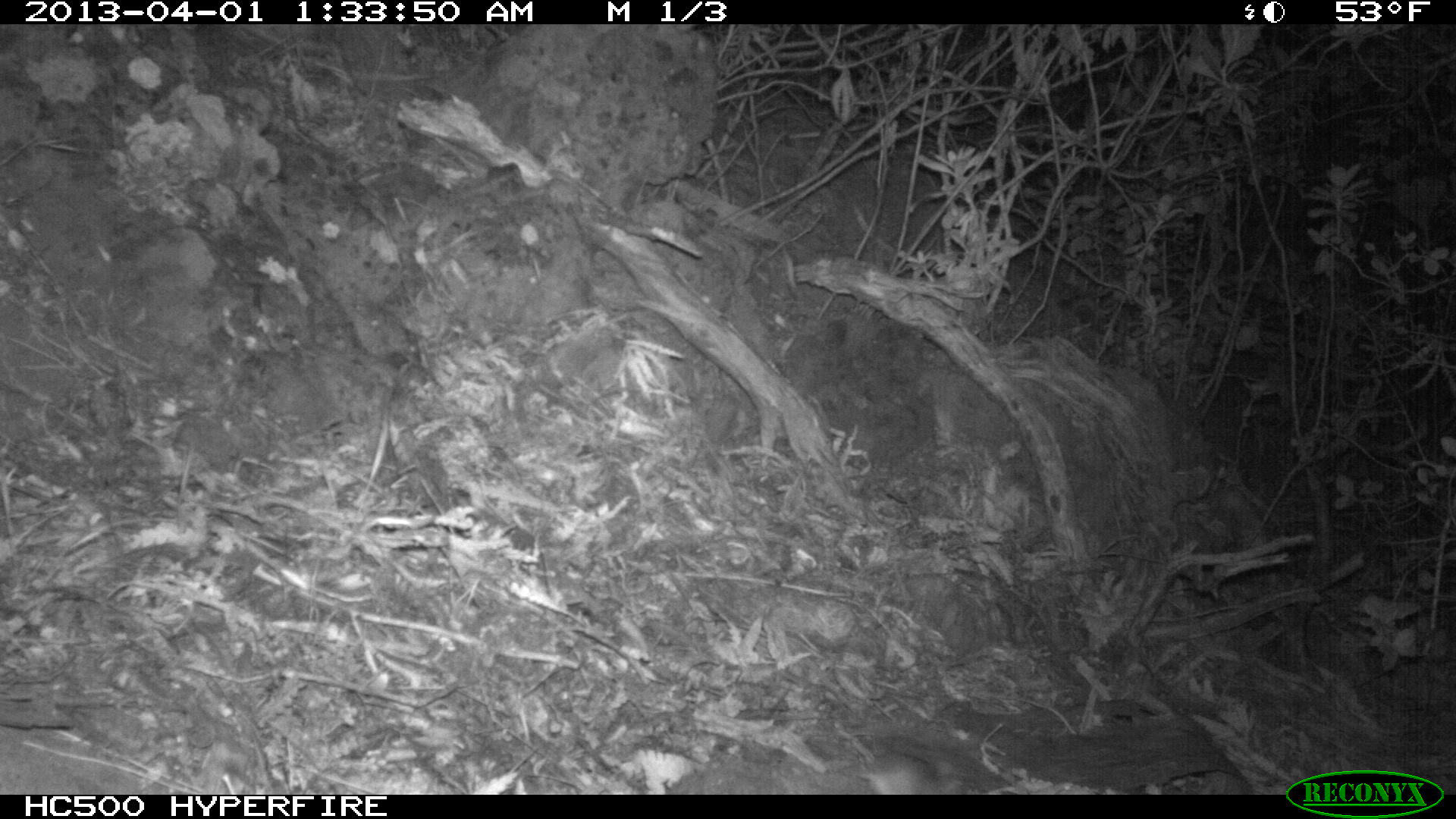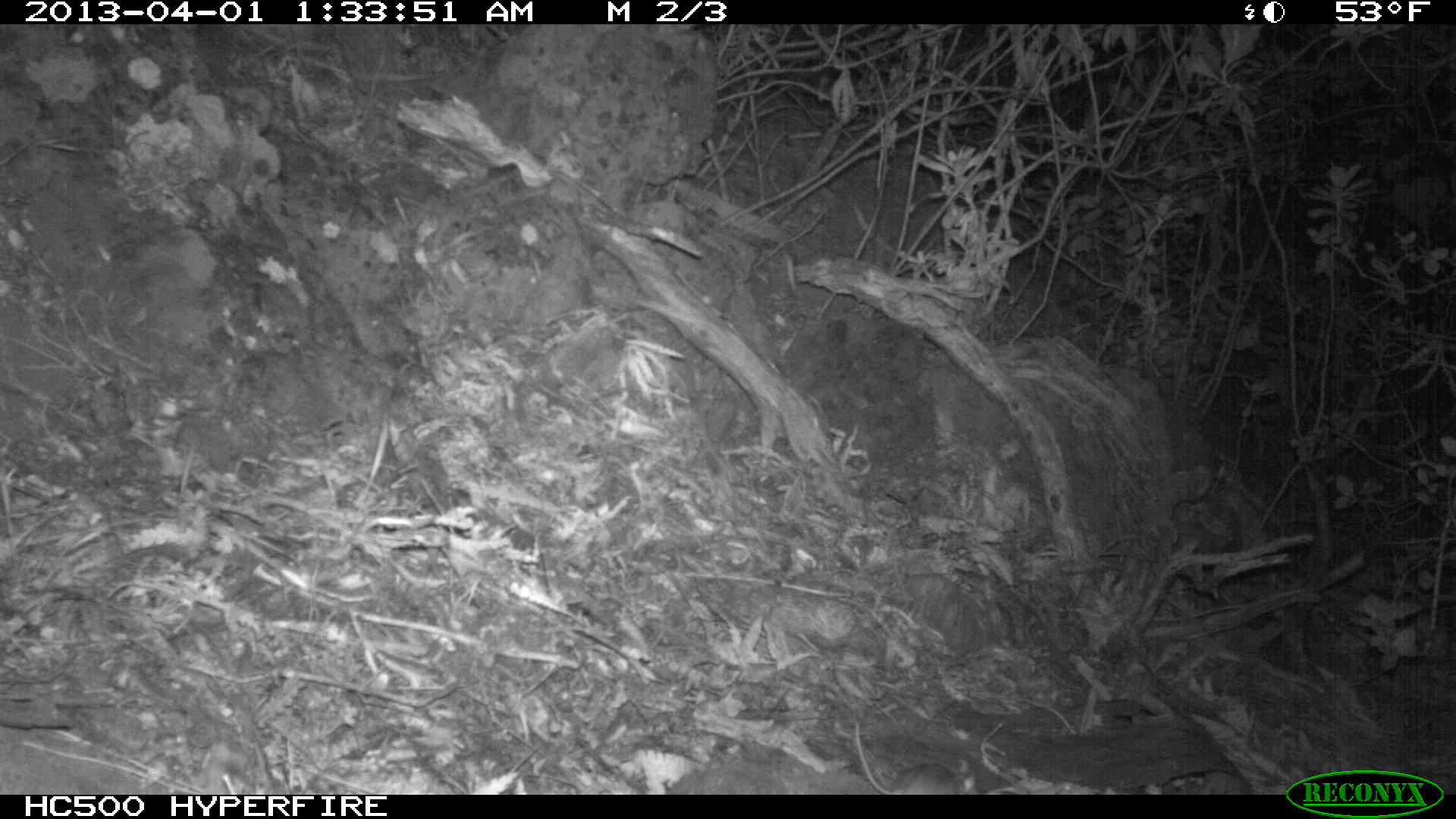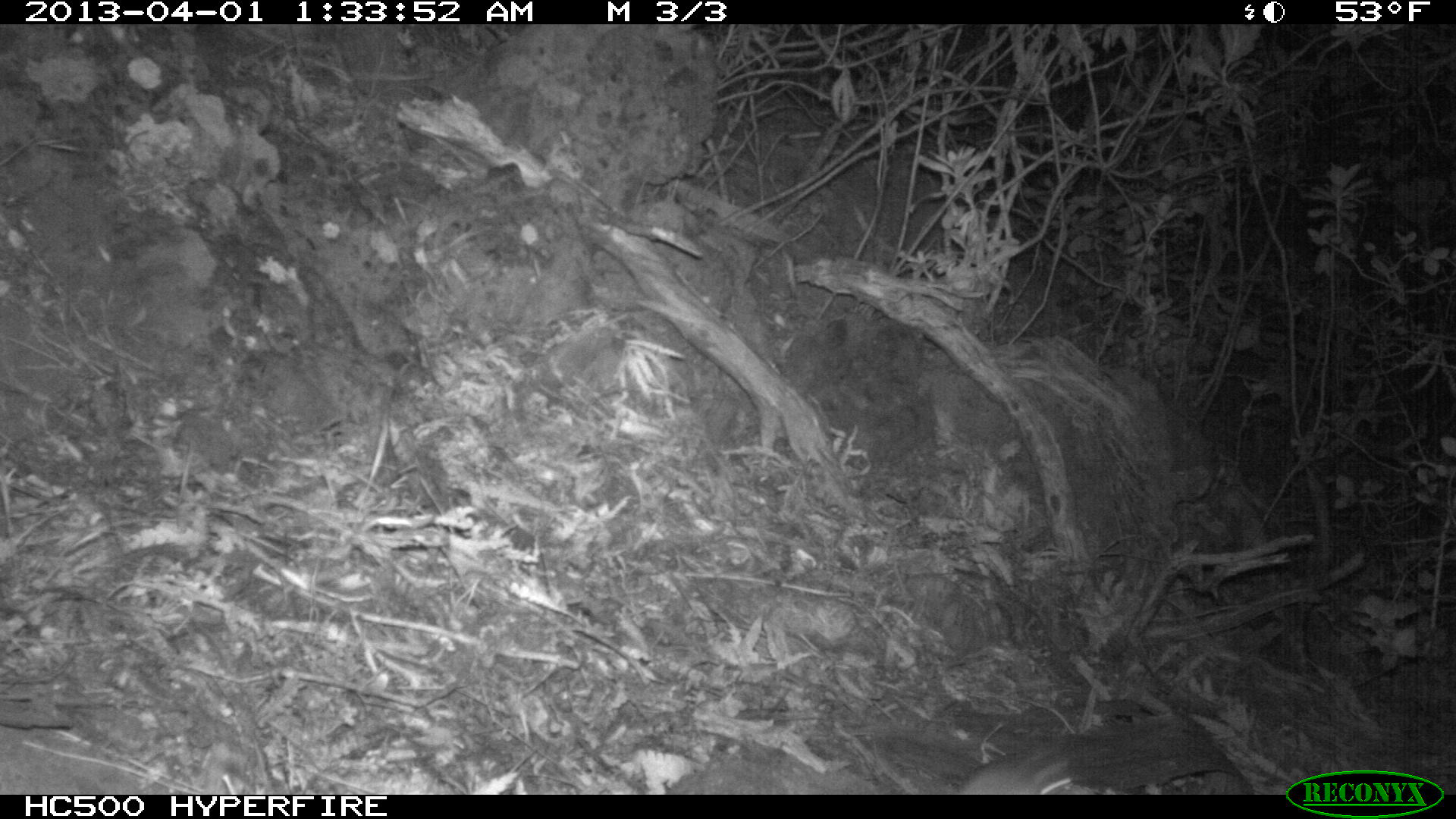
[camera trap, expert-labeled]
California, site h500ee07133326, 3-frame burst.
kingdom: Animalia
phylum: Chordata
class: Mammalia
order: Rodentia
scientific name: Rodentia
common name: rodent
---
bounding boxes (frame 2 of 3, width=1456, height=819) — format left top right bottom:
rodent: 853 720 959 794